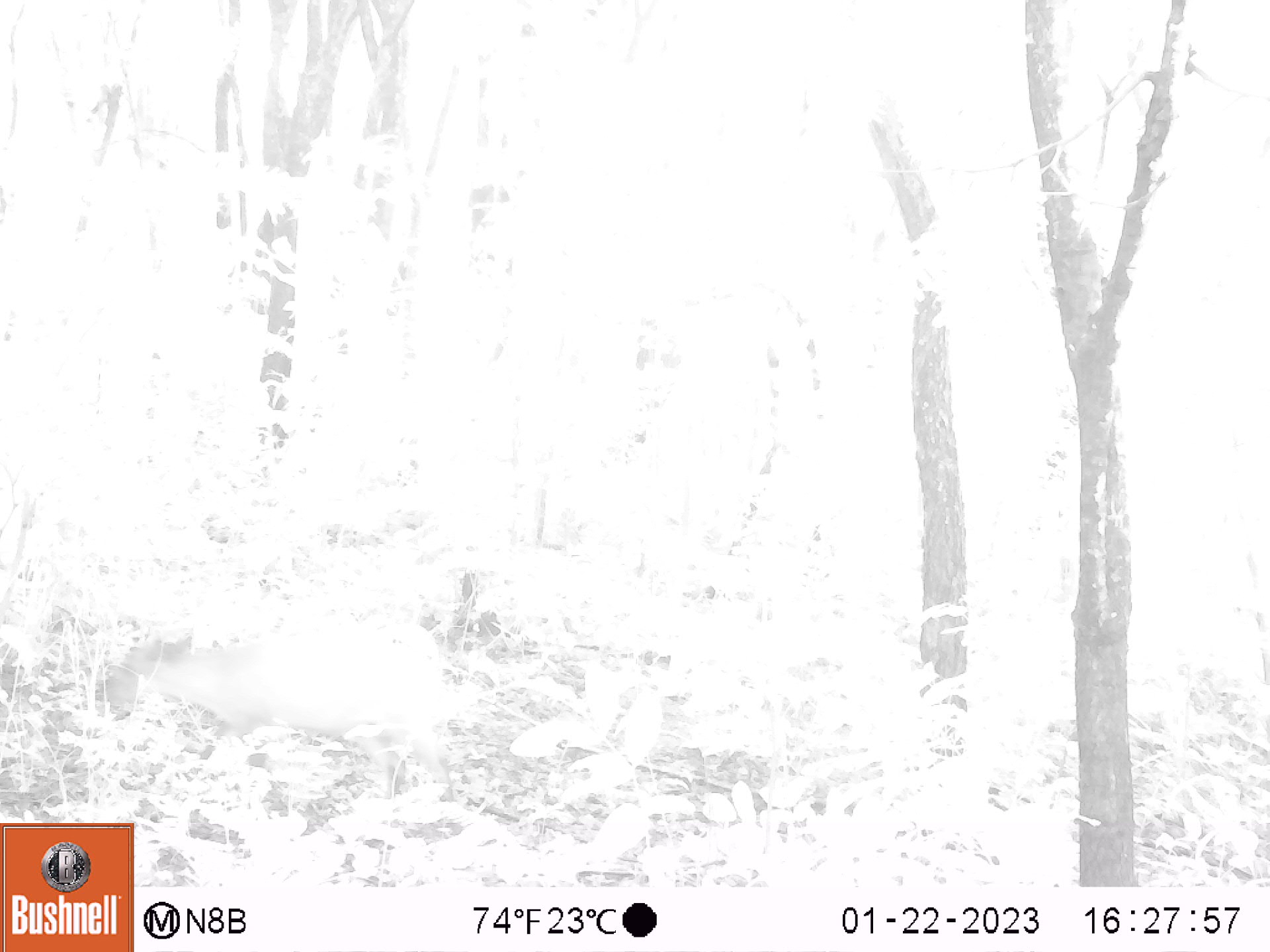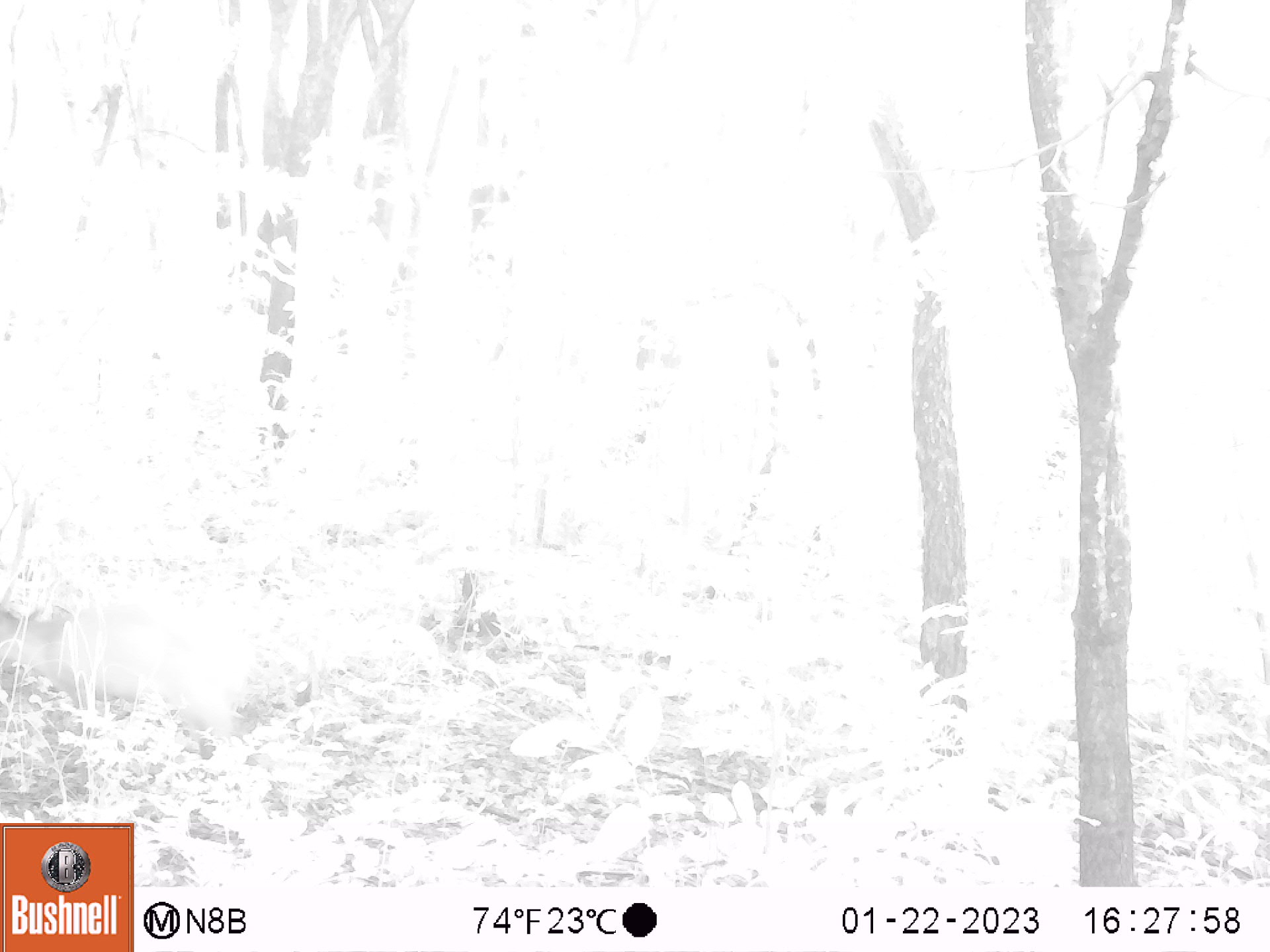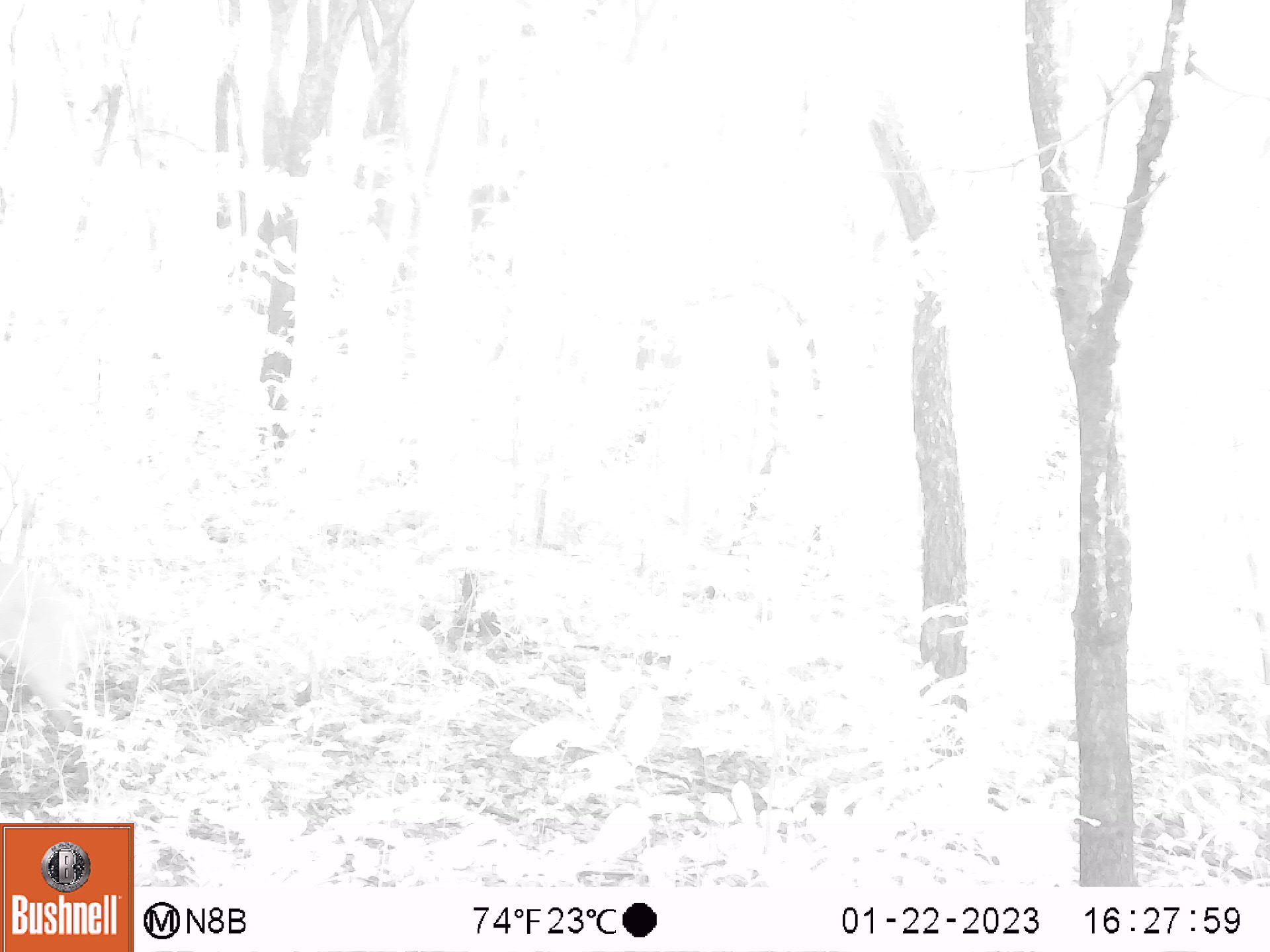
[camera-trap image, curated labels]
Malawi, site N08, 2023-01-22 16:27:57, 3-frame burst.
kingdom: Animalia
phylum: Chordata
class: Mammalia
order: Artiodactyla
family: Bovidae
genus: Cephalophorus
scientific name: Cephalophorus natalensis natalensis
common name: red duiker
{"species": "red duiker (Cephalophorus natalensis natalensis)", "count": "1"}